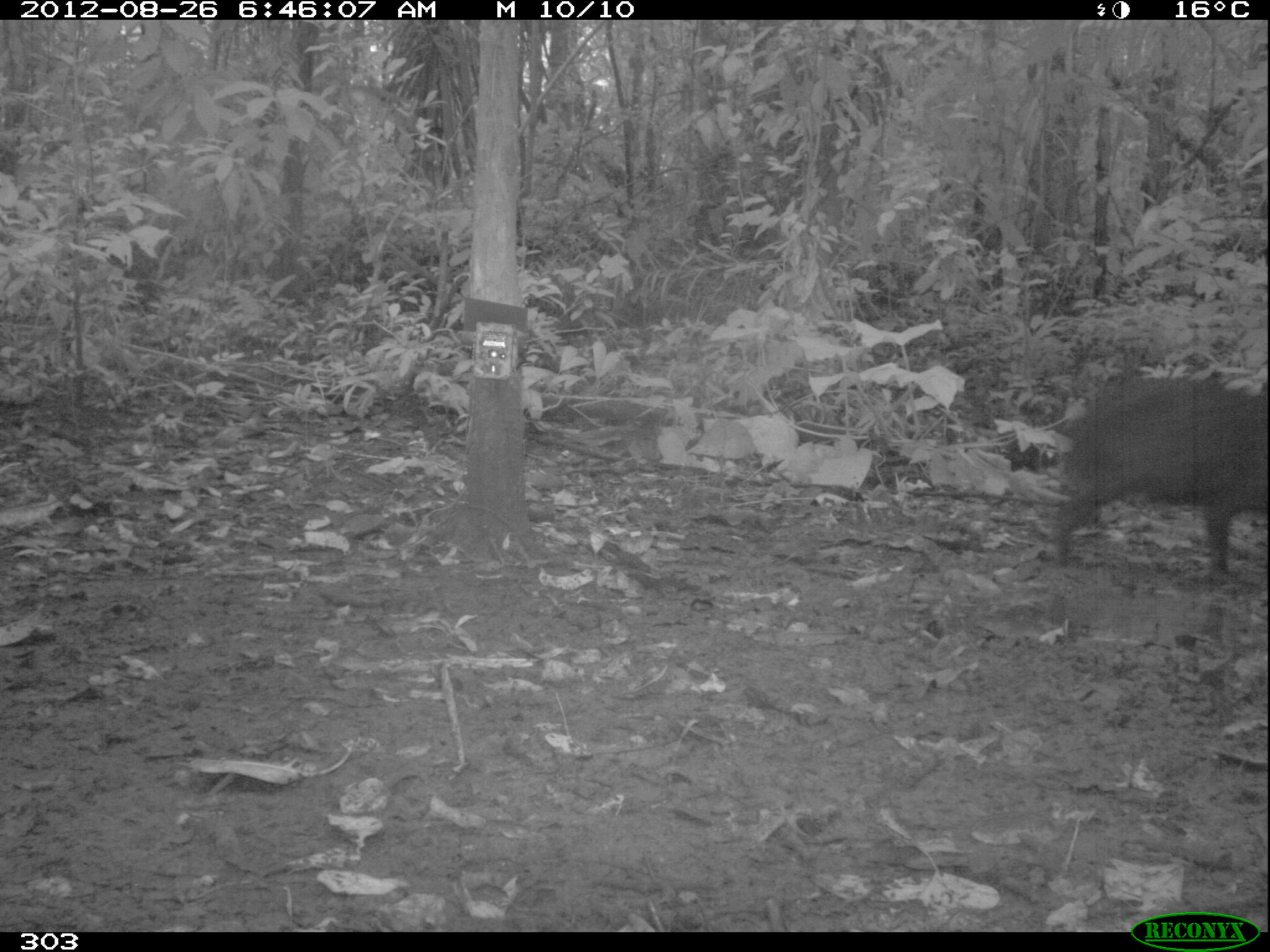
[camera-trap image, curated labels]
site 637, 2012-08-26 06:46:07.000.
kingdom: Animalia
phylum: Chordata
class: Mammalia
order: Artiodactyla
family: Tayassuidae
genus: Tayassu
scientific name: Tayassu pecari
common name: white-lipped peccary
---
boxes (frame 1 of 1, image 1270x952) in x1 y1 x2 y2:
tayassu pecari: 1050 373 1268 585